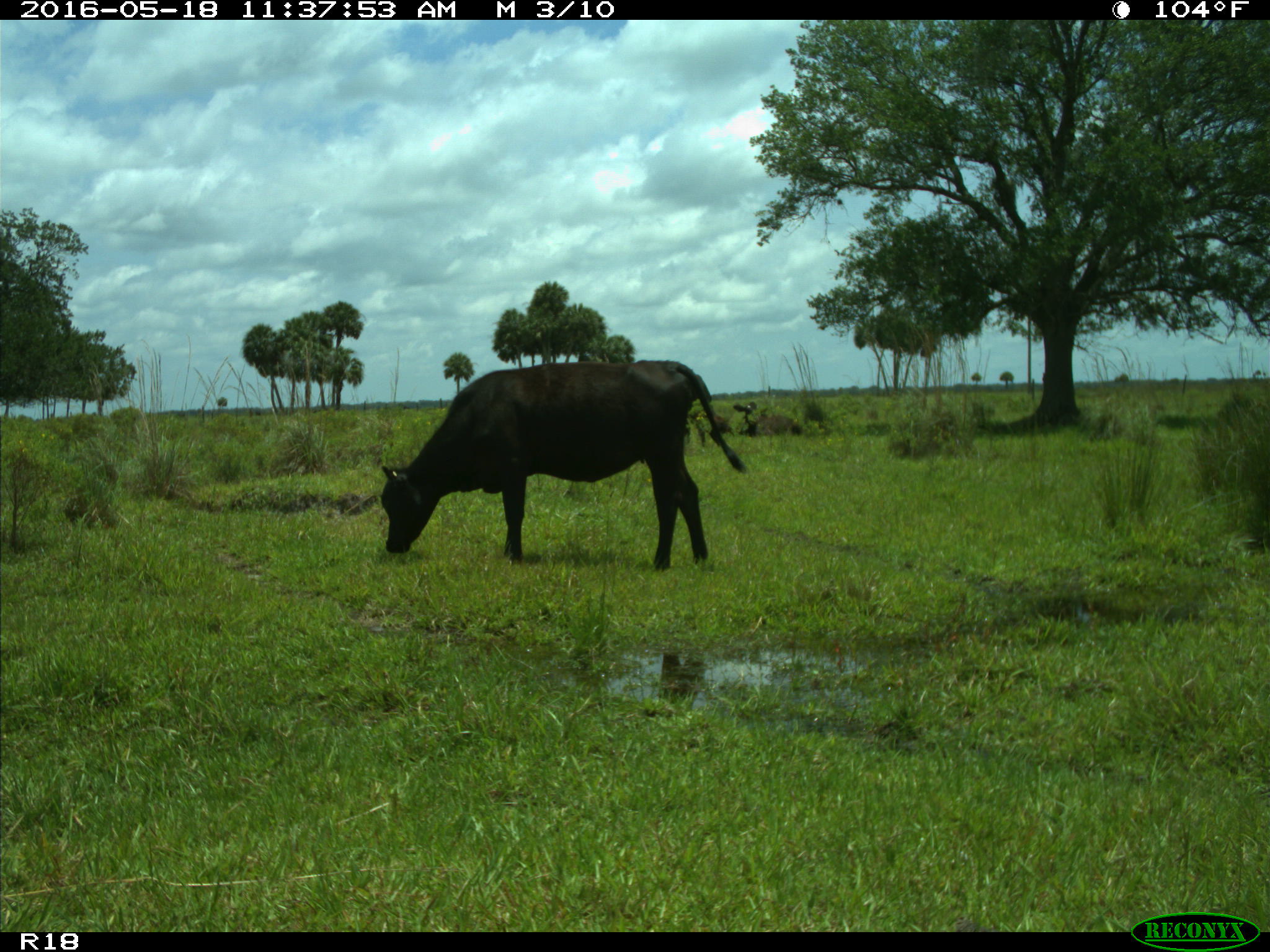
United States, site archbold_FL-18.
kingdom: Animalia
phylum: Chordata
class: Mammalia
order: Artiodactyla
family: Bovidae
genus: Bos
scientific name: Bos taurus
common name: domestic cow